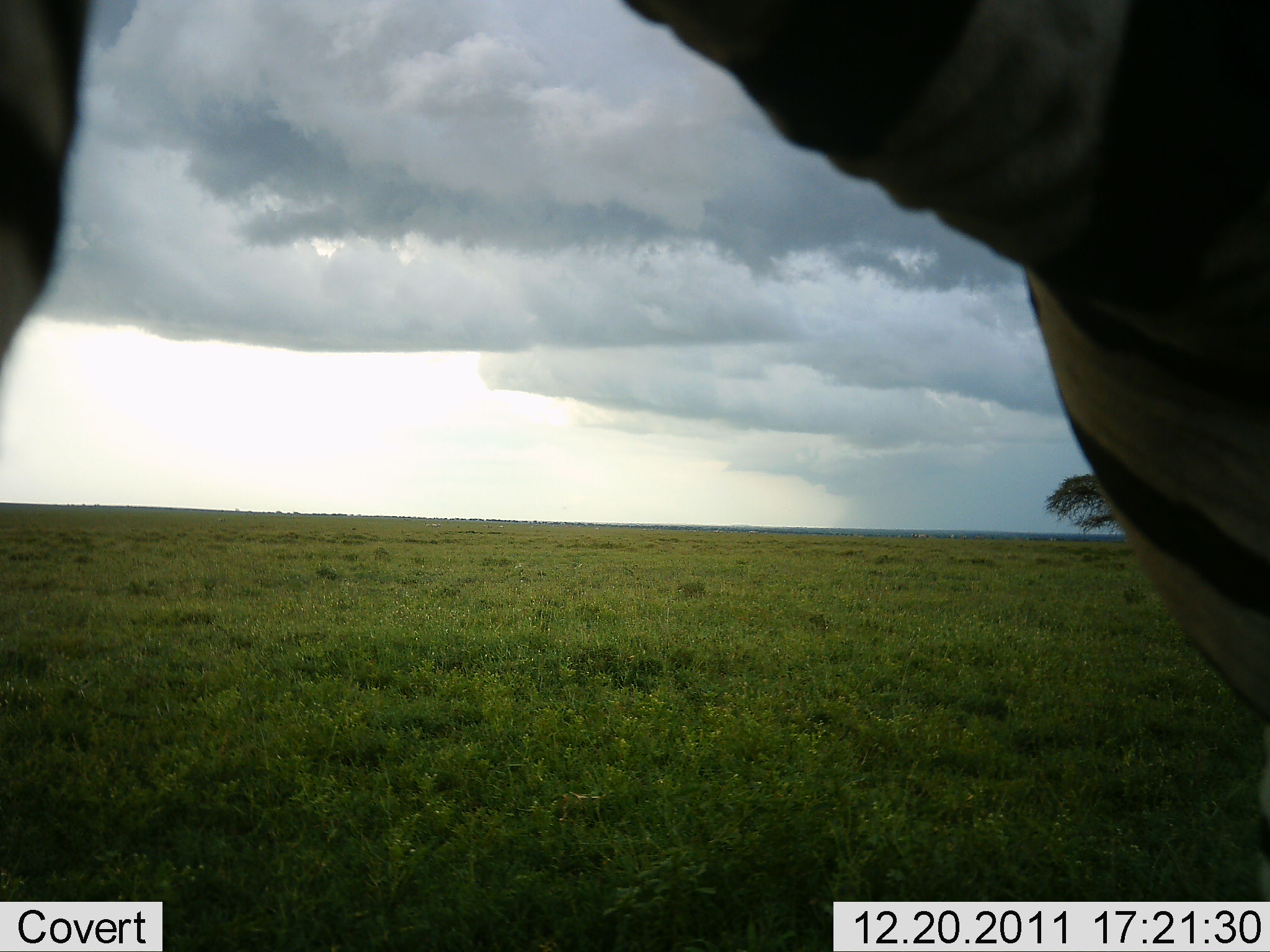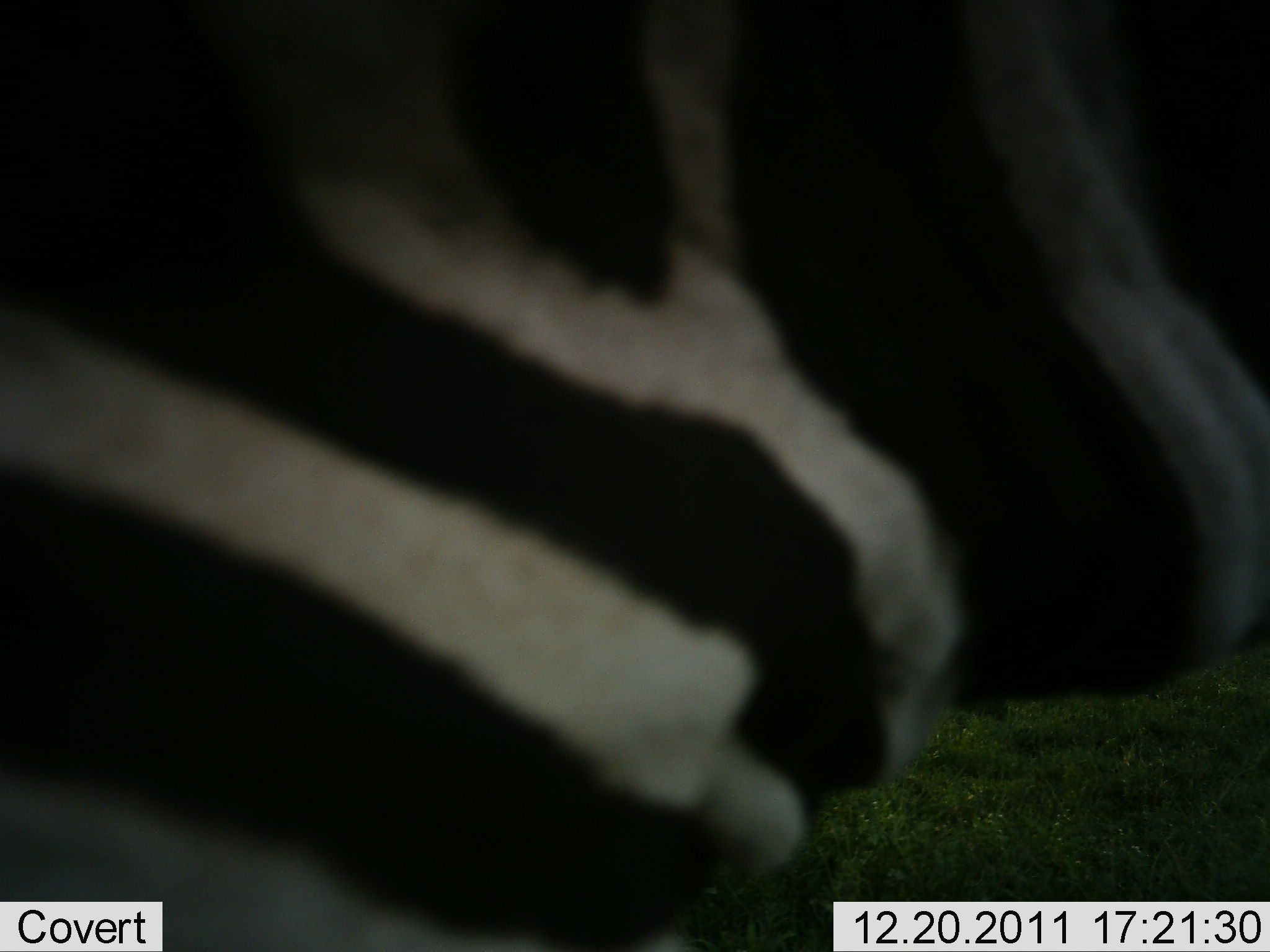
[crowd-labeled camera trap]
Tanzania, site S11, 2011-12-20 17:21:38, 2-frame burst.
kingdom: Animalia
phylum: Chordata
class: Mammalia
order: Perissodactyla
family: Equidae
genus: Equus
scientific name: Equus quagga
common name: plains zebra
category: zebra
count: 1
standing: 30%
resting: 0%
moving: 70%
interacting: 0%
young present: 0%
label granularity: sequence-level